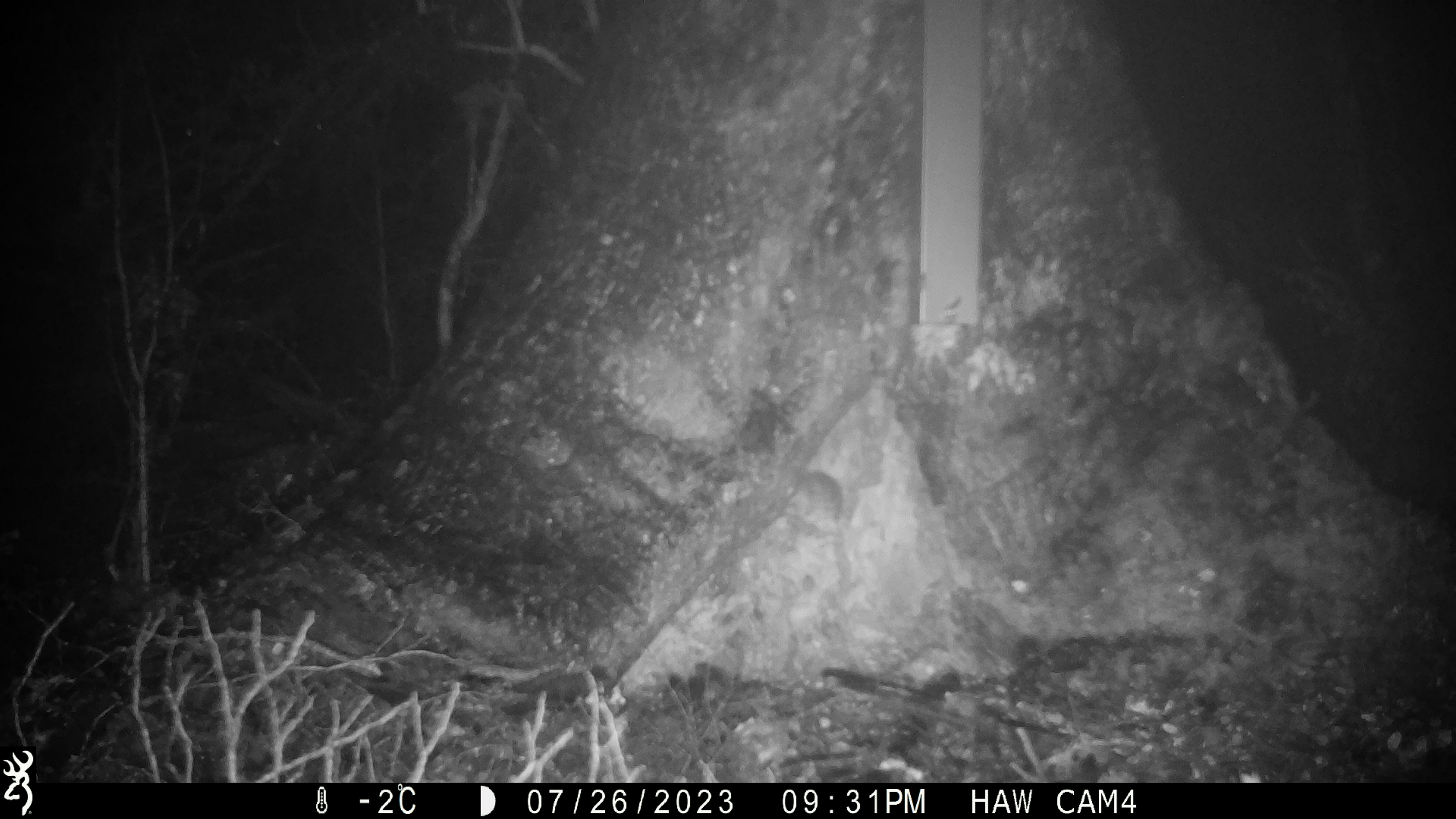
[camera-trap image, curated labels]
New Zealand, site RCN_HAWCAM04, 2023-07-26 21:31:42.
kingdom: Animalia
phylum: Chordata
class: Mammalia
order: Rodentia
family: Muridae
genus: Mus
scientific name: Mus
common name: mouse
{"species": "mouse (Mus)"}